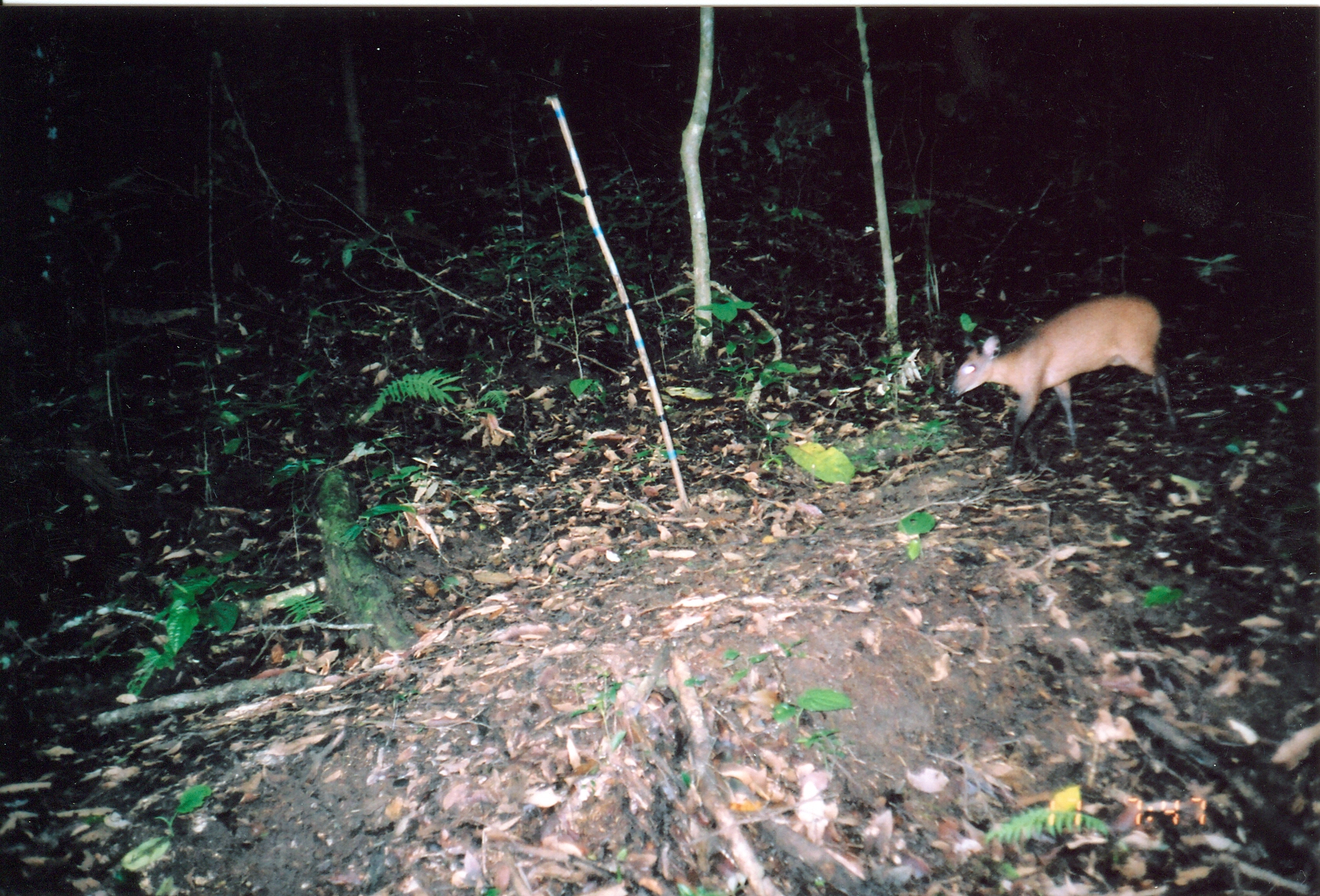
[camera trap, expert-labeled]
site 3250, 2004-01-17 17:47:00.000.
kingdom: Animalia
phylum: Chordata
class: Mammalia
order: Artiodactyla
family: Bovidae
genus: Cephalophus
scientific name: Cephalophus harveyi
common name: harvey's duiker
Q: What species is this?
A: Cephalophus harveyi (harvey's duiker).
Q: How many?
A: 1.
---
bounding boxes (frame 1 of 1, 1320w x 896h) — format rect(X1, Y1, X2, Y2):
cephalophus harveyi: rect(946, 294, 1179, 469)